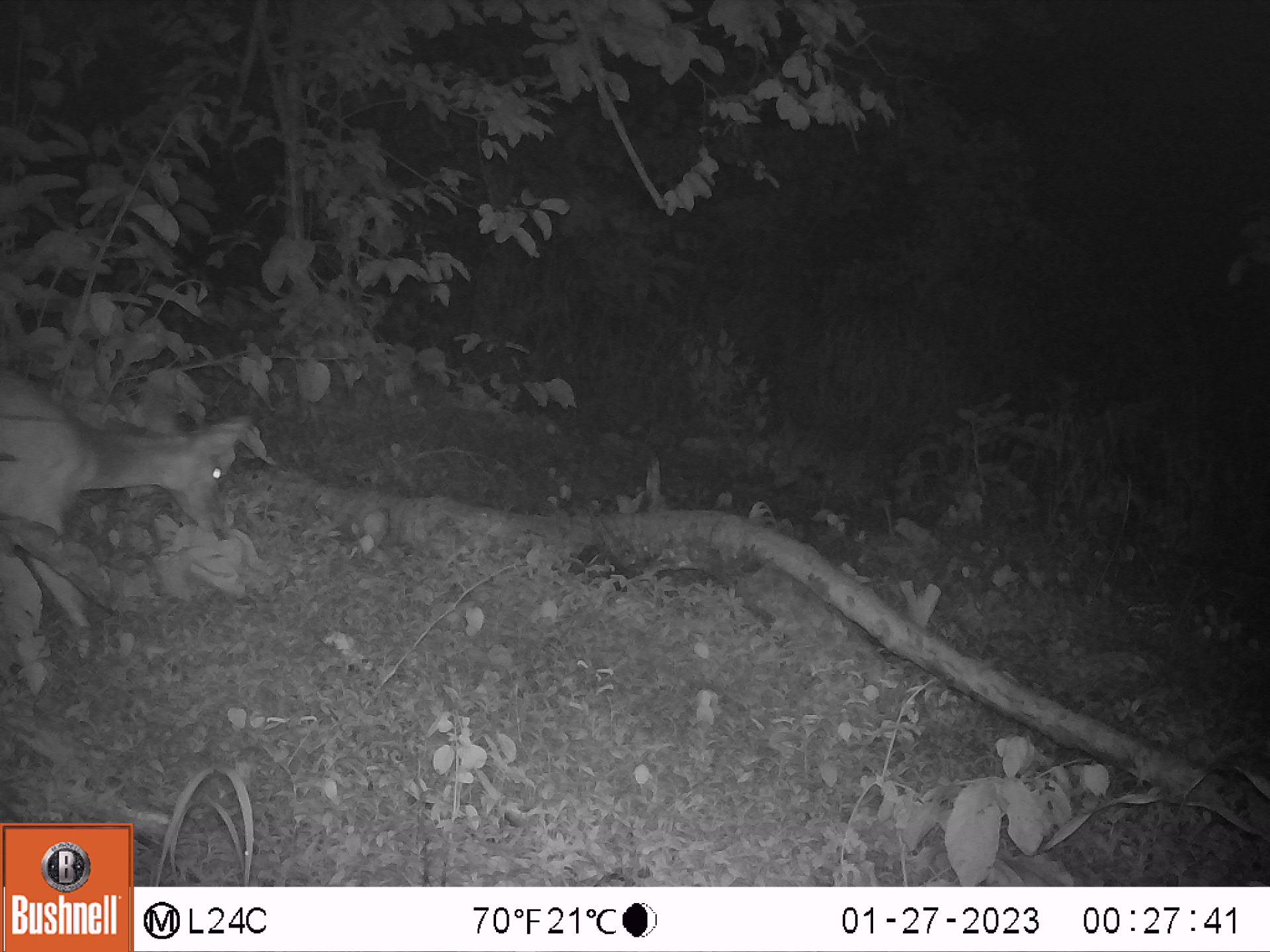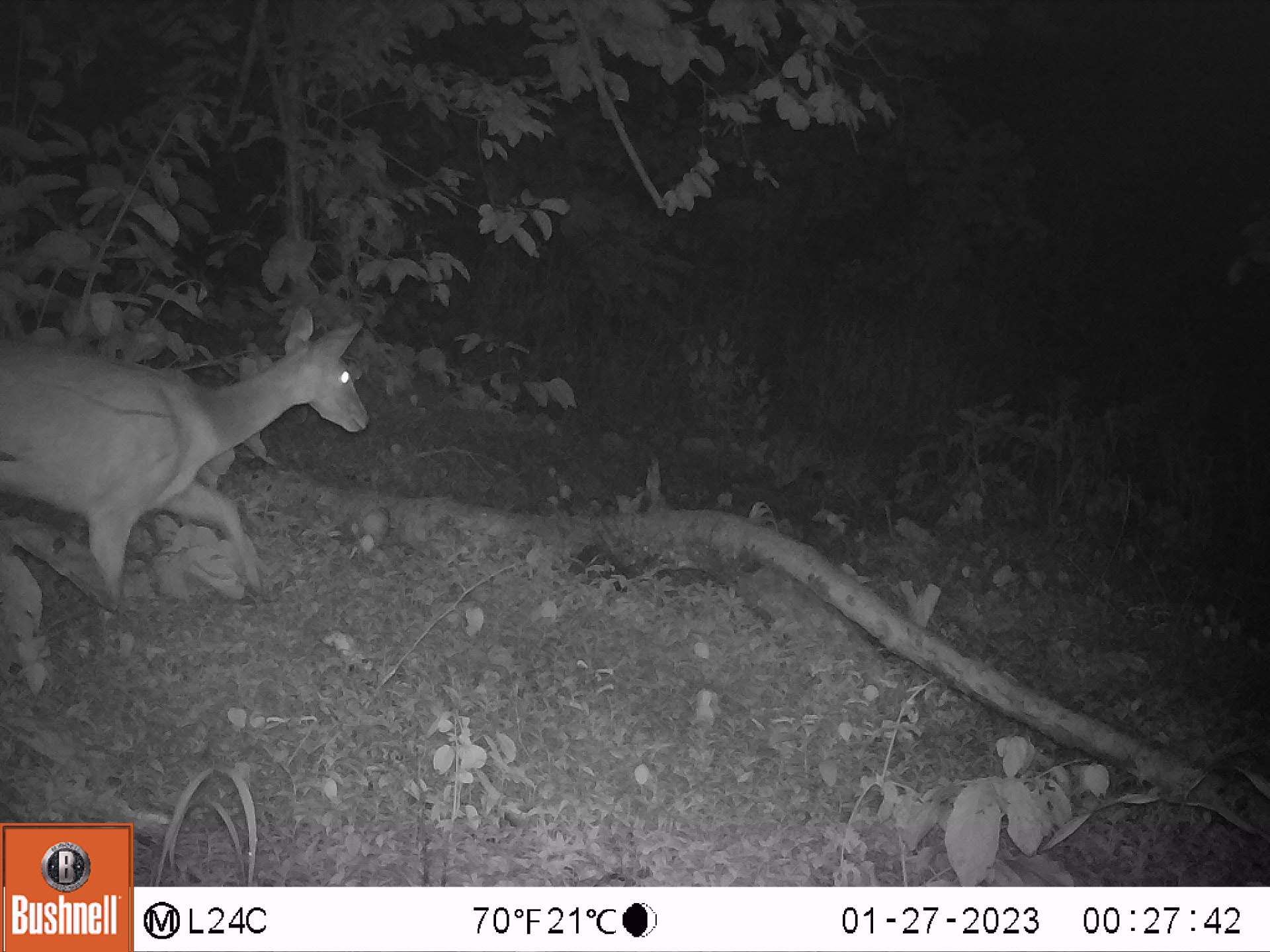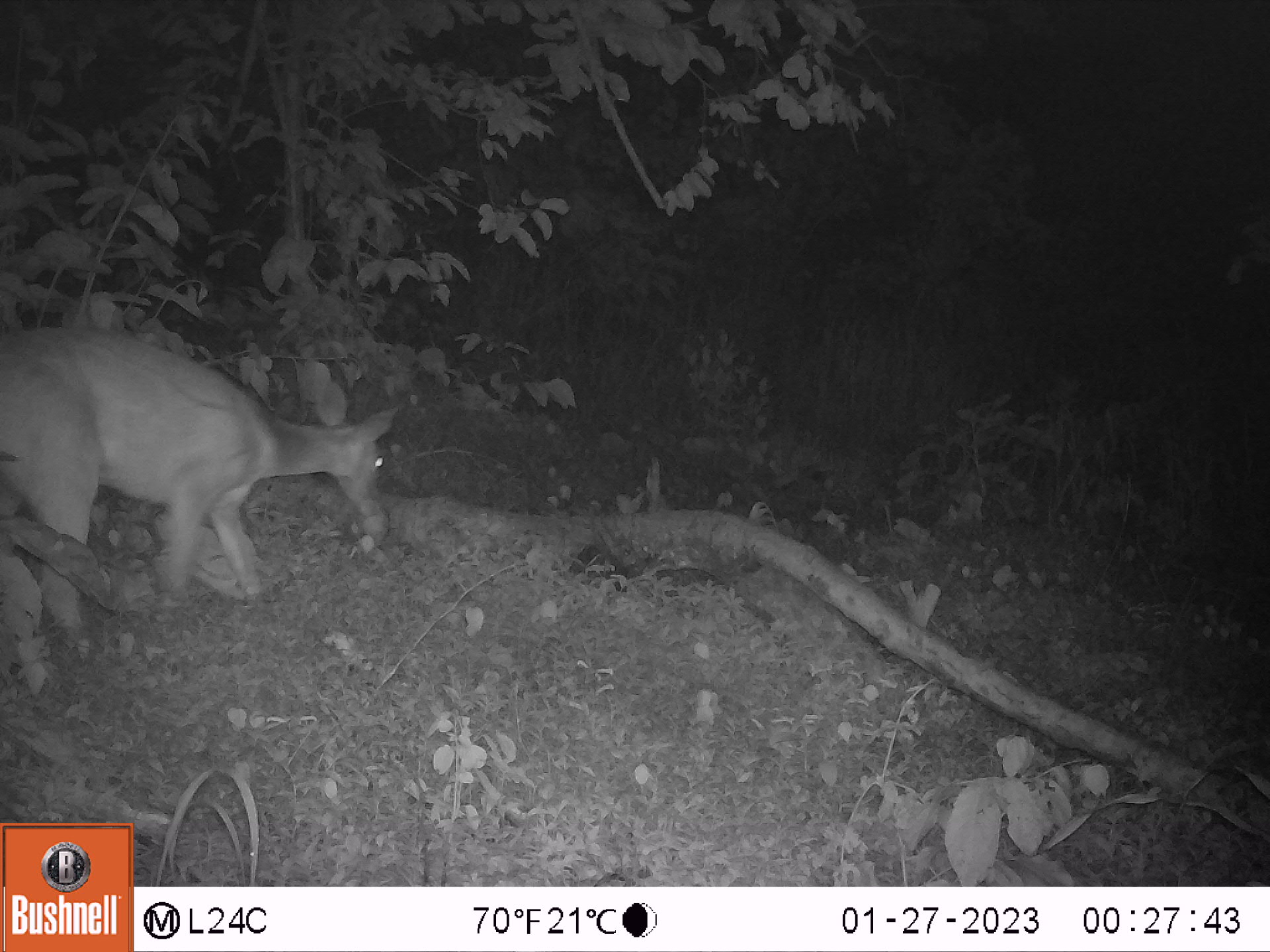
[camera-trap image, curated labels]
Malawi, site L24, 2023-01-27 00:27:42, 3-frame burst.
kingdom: Animalia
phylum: Chordata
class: Mammalia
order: Artiodactyla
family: Bovidae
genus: Tragelaphus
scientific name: Tragelaphus sylvaticus sylvaticus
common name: cape bushbuck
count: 1